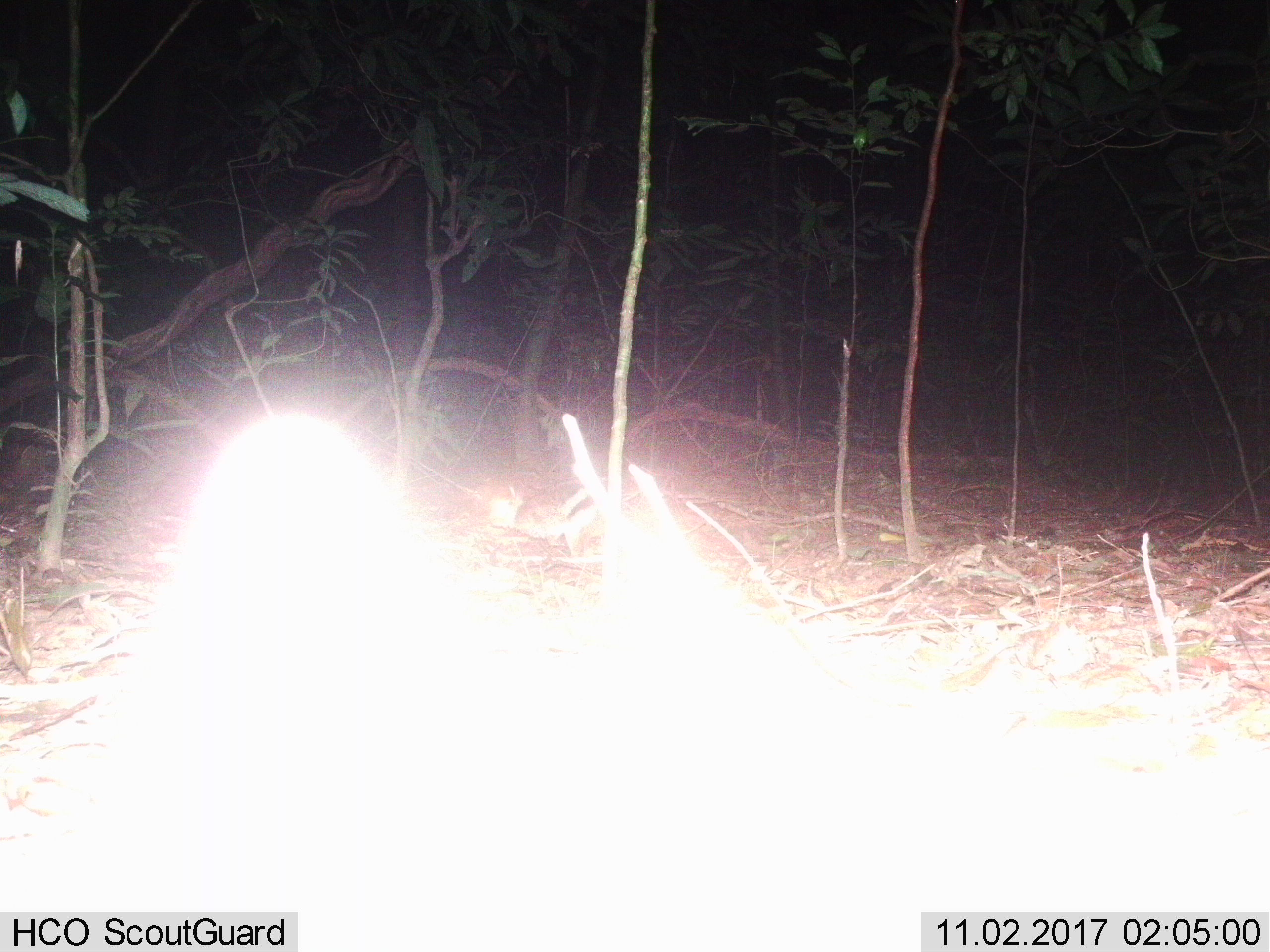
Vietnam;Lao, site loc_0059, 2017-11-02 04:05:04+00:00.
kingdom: Animalia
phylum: Chordata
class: Mammalia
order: Lagomorpha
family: Leporidae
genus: Nesolagus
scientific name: Nesolagus timminsi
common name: annamite striped rabbit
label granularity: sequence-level